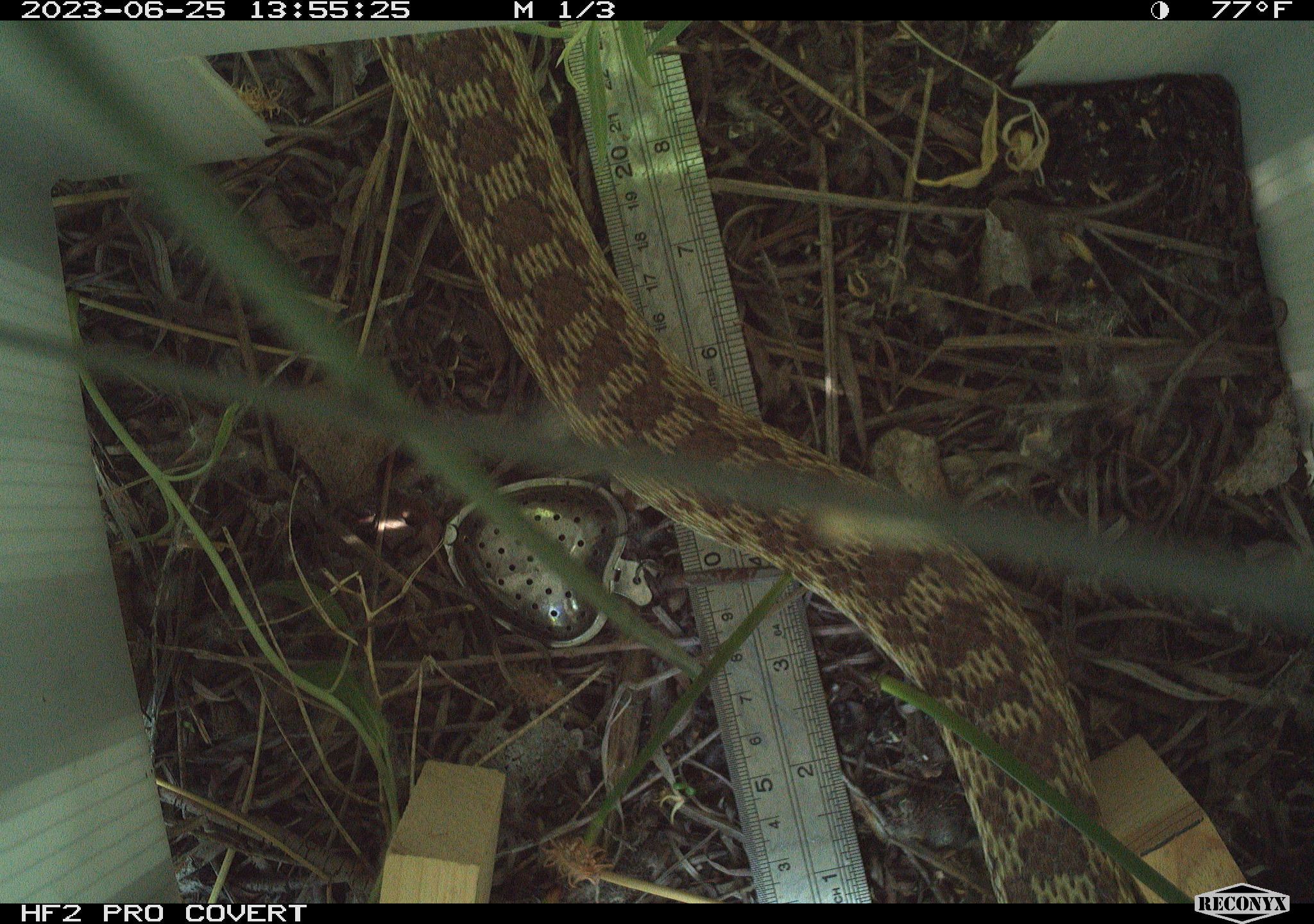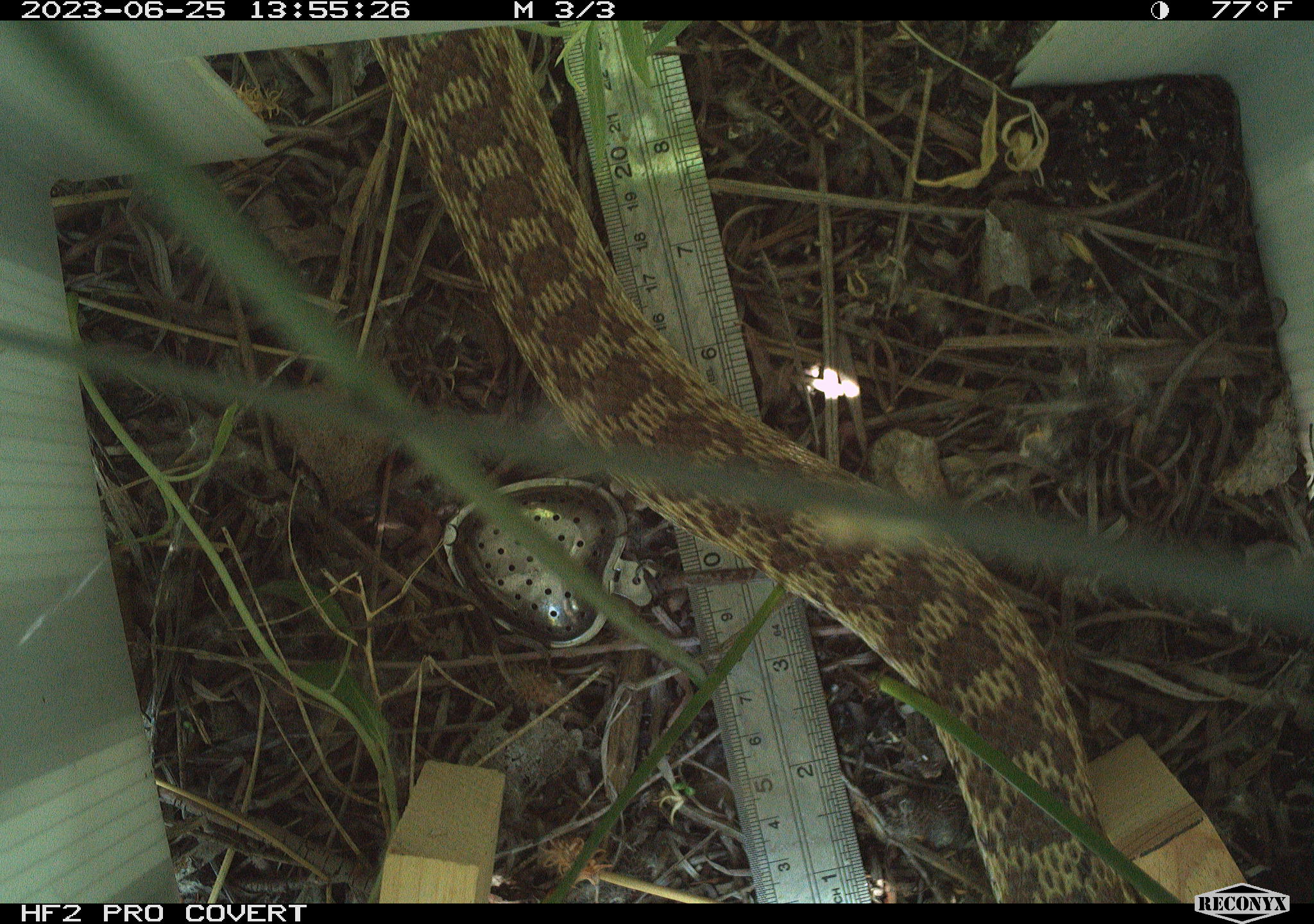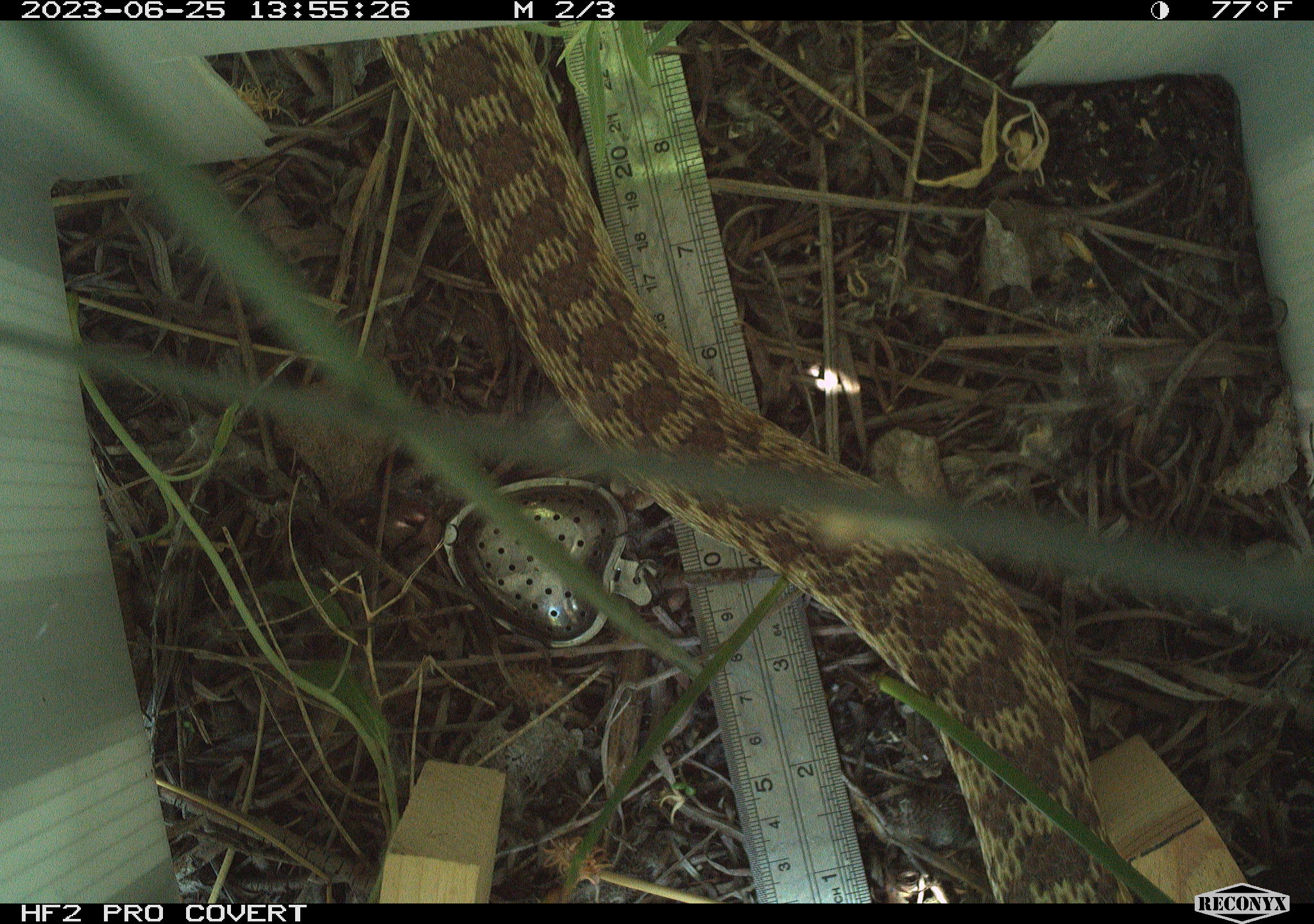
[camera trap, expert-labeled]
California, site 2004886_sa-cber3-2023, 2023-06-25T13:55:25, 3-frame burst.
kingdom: Animalia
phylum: Chordata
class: Reptilia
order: Squamata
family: Colubridae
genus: Pituophis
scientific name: Pituophis catenifer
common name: gophersnake